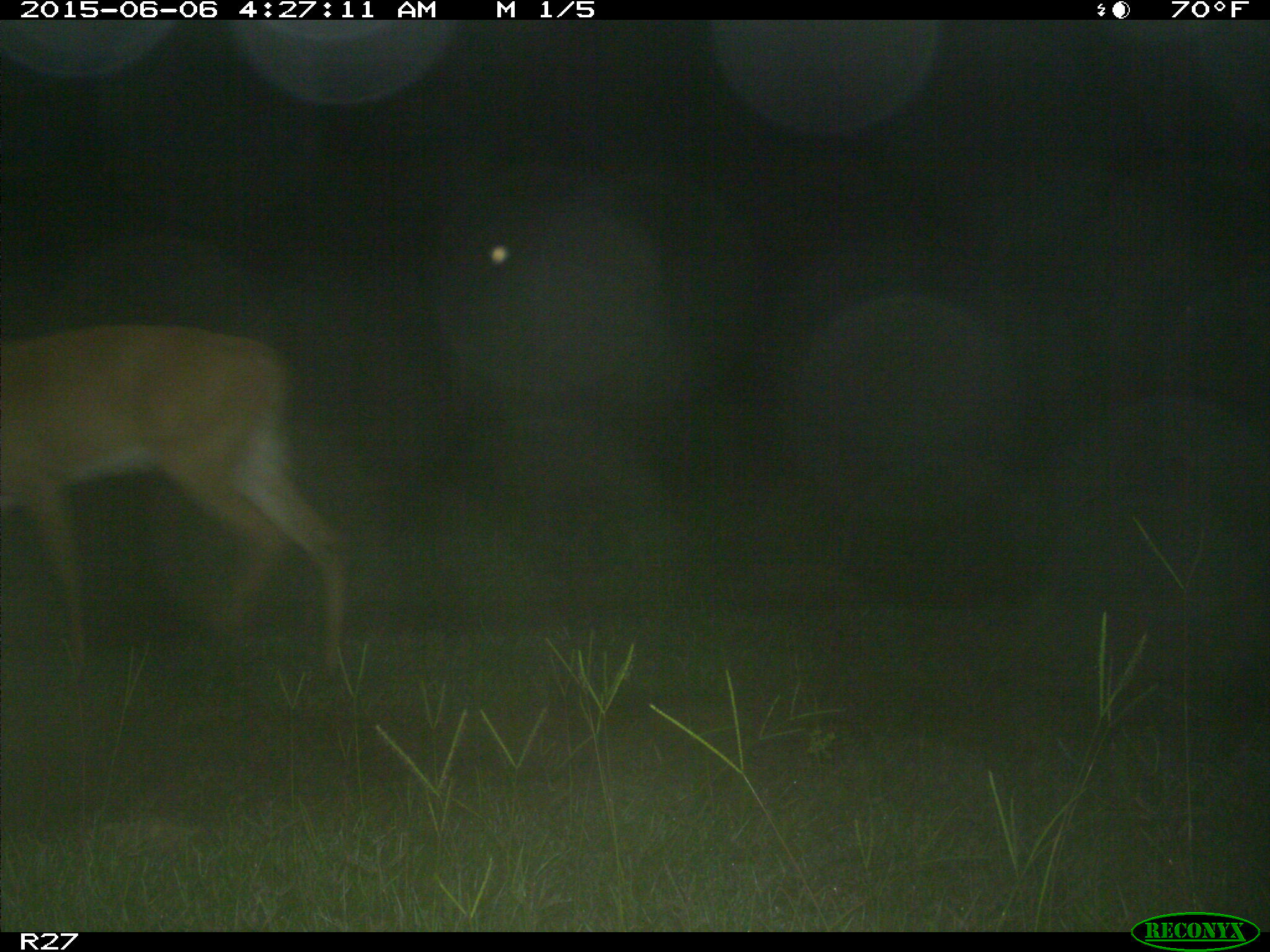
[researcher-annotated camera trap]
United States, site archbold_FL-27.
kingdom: Animalia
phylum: Chordata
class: Mammalia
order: Artiodactyla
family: Cervidae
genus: Odocoileus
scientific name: Odocoileus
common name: deer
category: unidentified deer